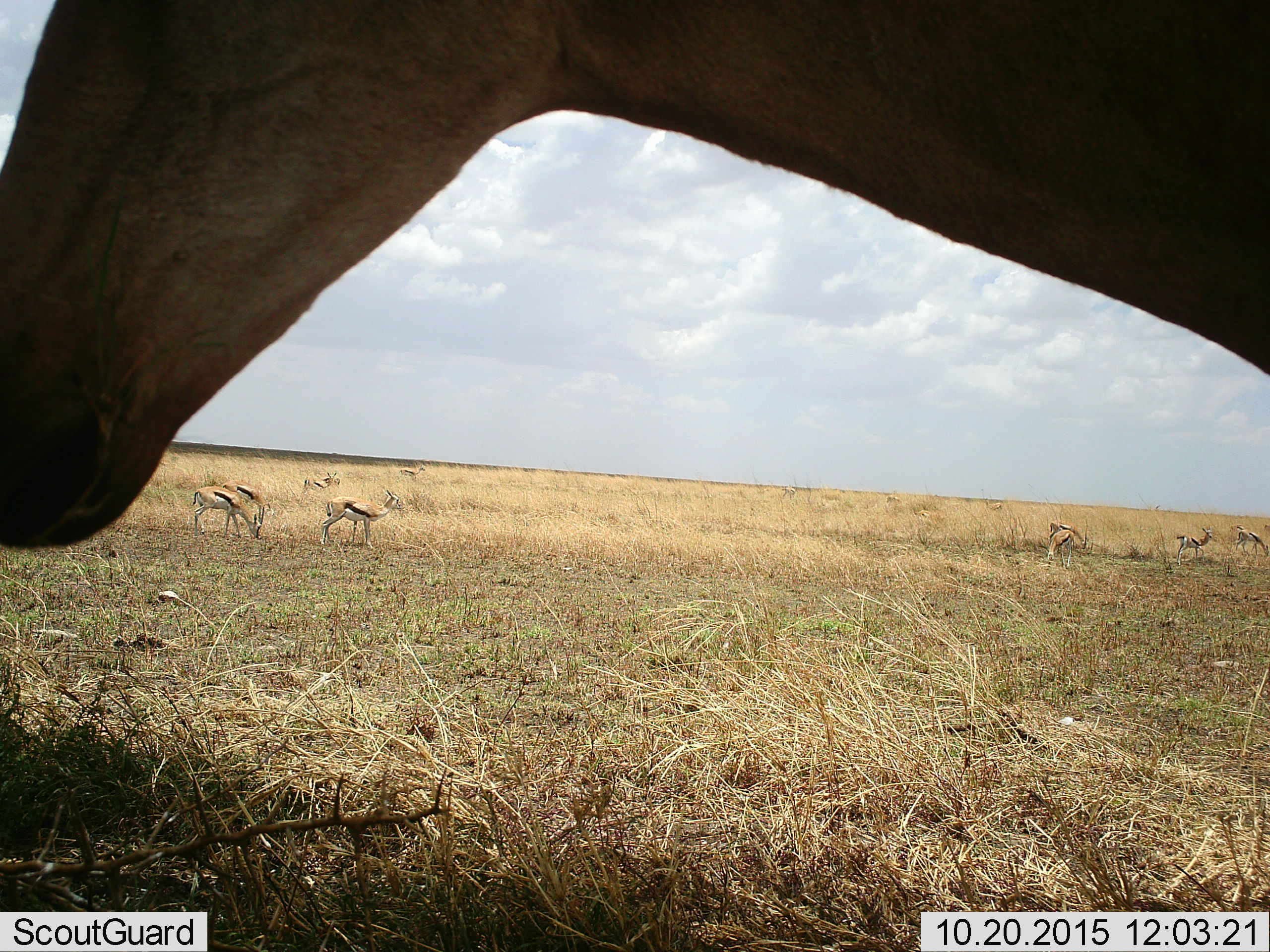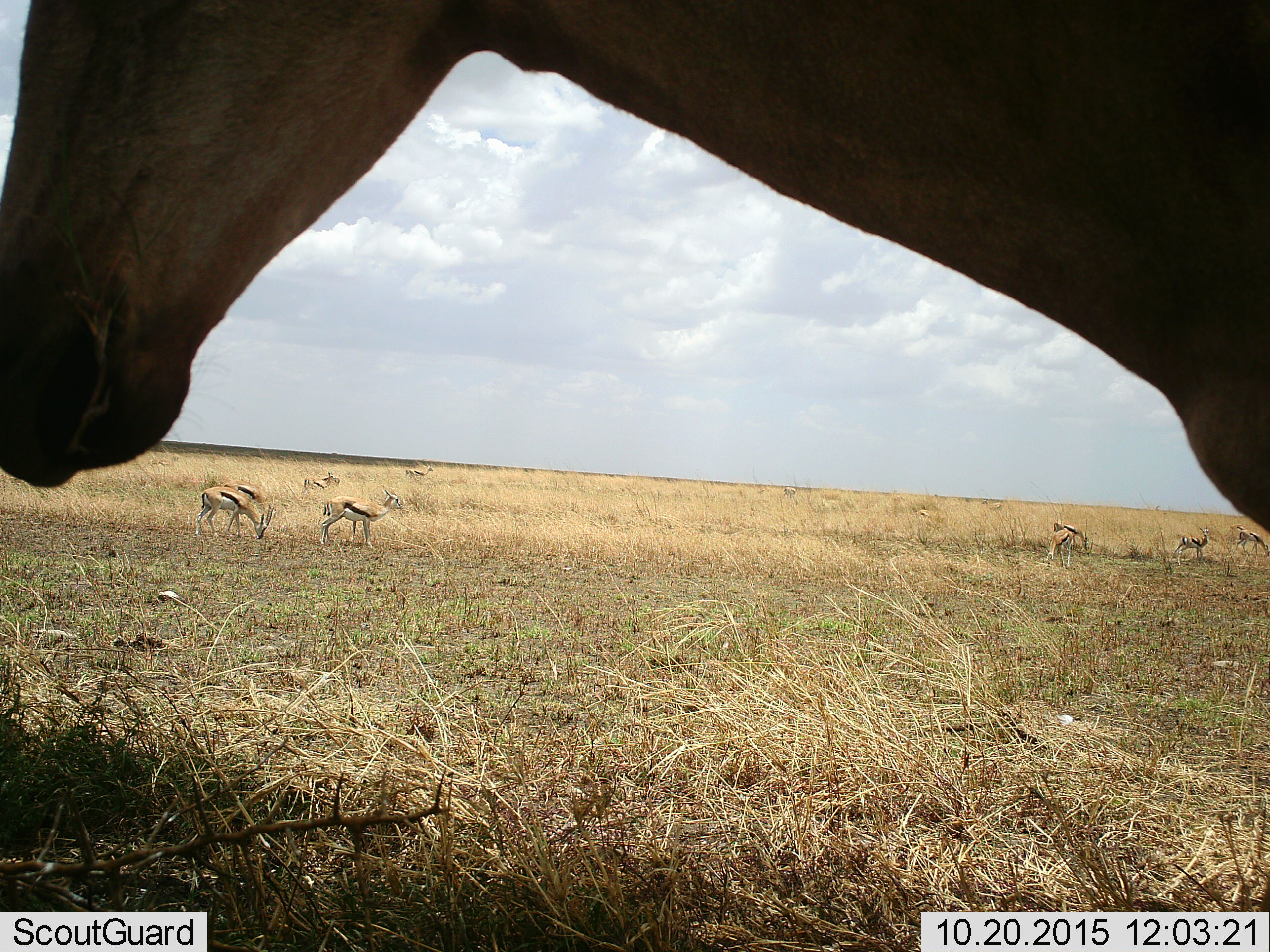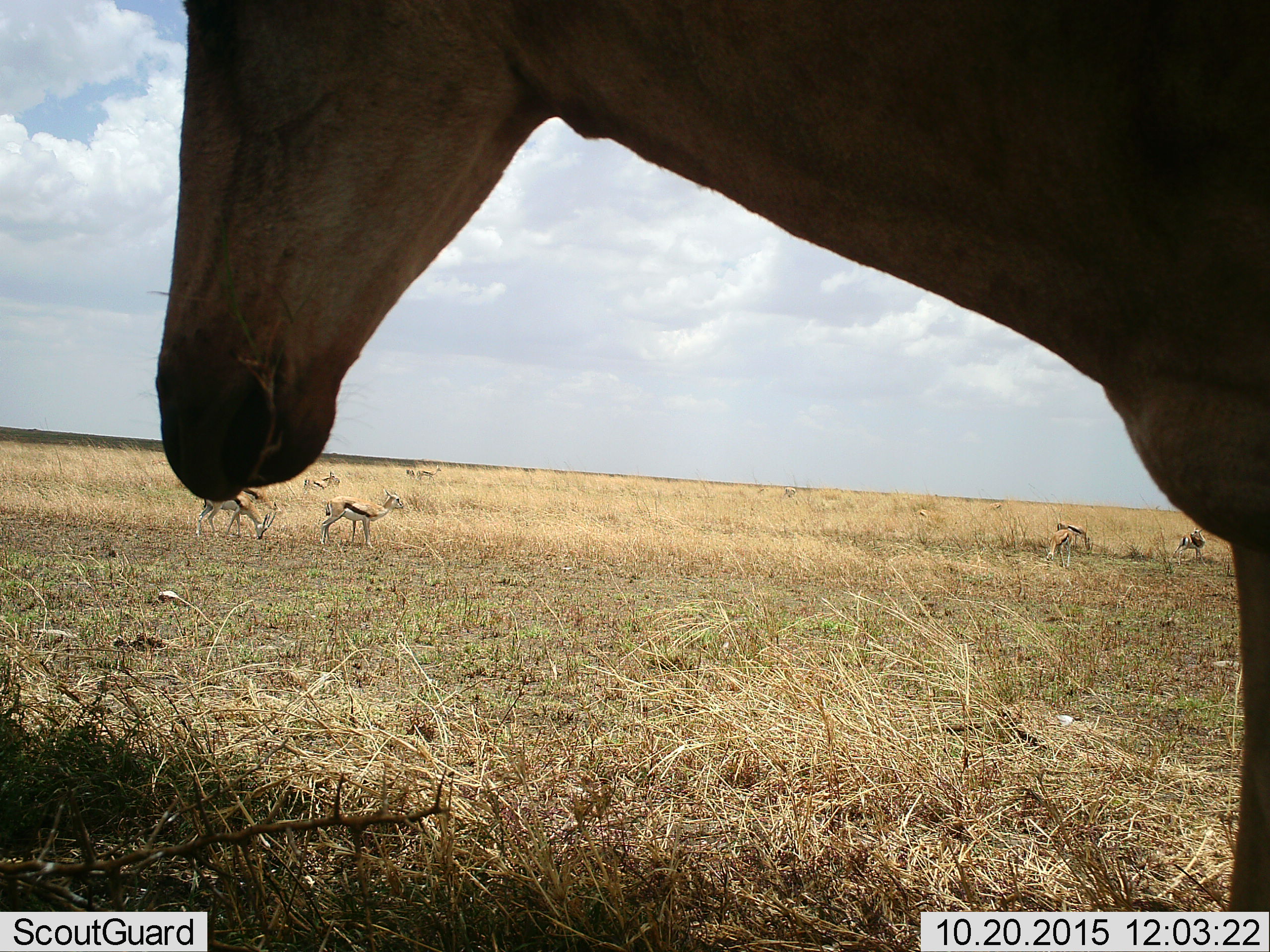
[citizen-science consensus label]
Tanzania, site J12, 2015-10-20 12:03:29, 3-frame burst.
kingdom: Animalia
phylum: Chordata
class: Mammalia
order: Artiodactyla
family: Bovidae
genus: Eudorcas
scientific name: Eudorcas thomsonii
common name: thomson's gazelle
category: gazellethomsons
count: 11-50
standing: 100%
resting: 12%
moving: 25%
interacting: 12%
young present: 25%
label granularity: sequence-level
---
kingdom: Animalia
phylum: Chordata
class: Mammalia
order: Artiodactyla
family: Bovidae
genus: Alcelaphus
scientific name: Alcelaphus buselaphus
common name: hartebeest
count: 1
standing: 80%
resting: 0%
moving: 20%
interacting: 0%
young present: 0%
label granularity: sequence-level